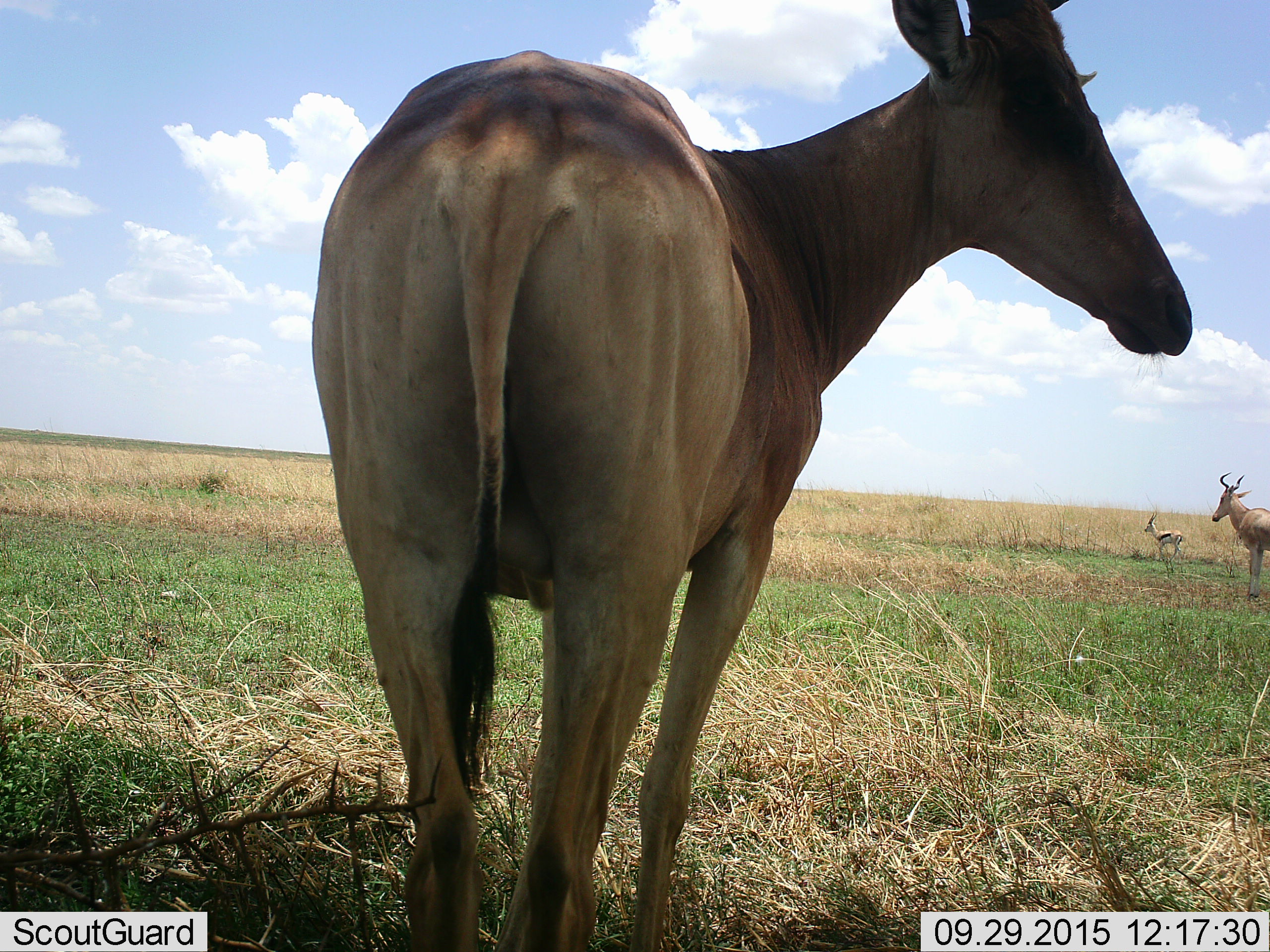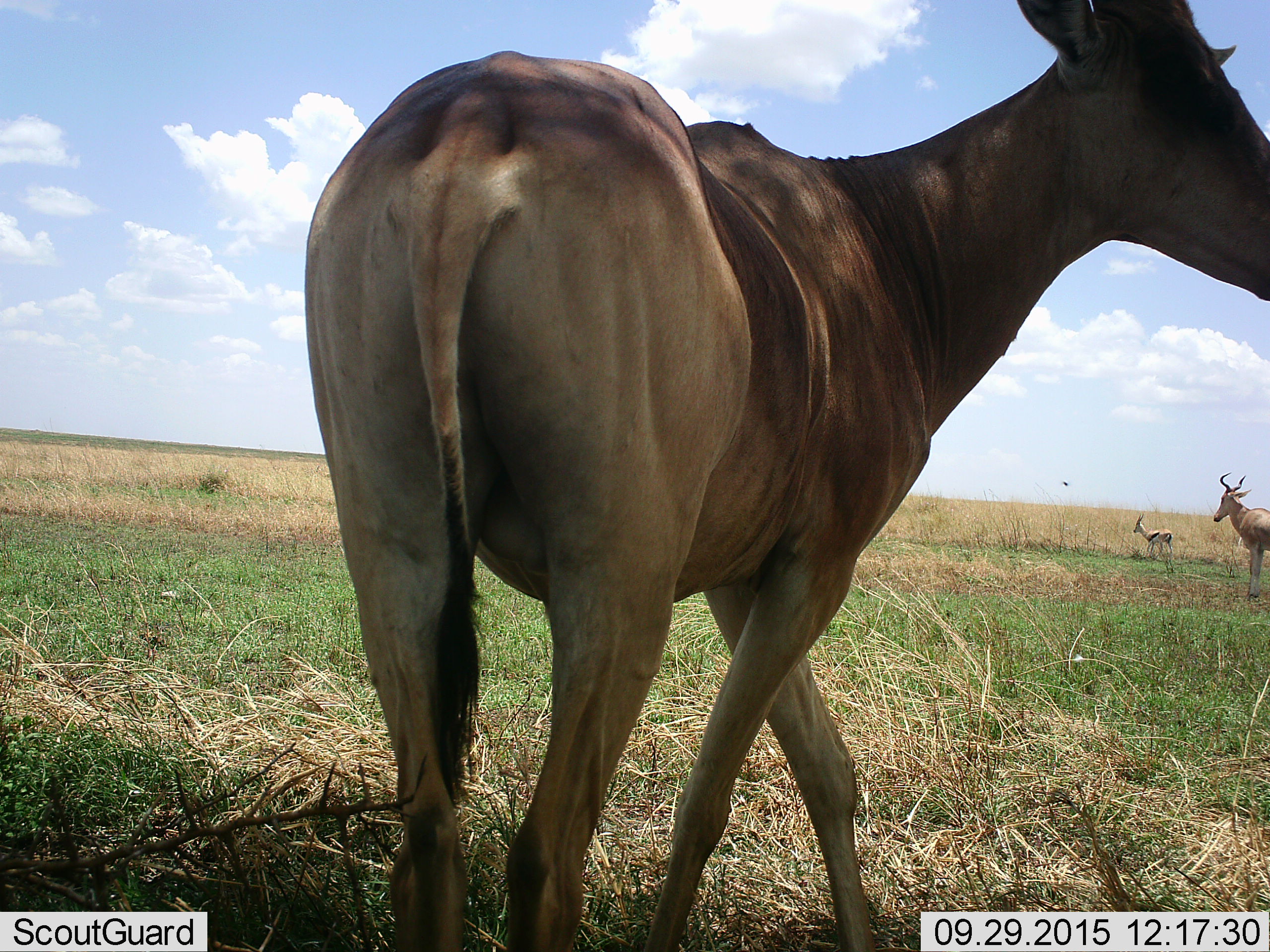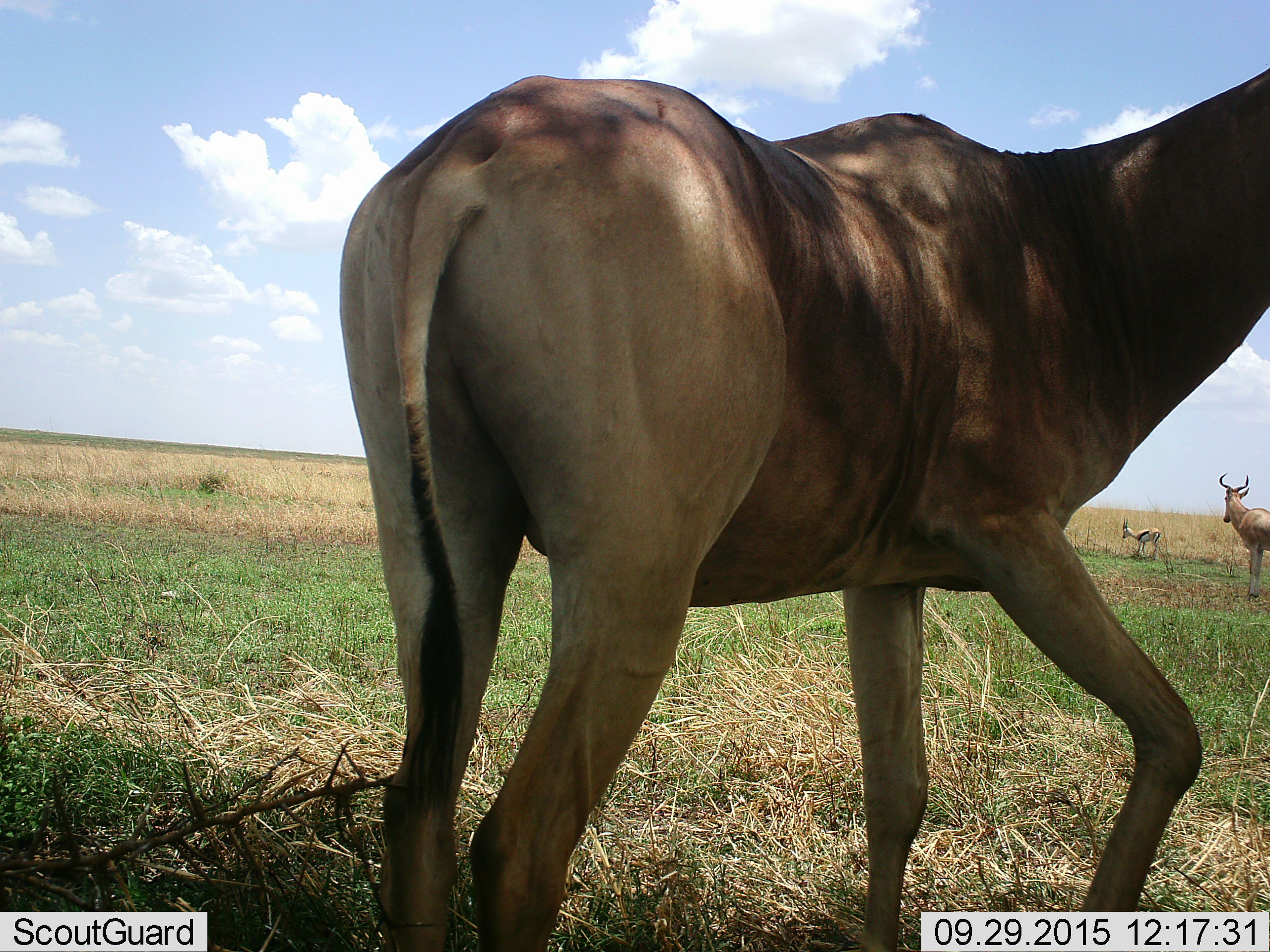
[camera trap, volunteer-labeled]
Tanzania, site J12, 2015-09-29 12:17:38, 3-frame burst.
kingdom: Animalia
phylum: Chordata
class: Mammalia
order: Artiodactyla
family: Bovidae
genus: Eudorcas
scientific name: Eudorcas thomsonii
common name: thomson's gazelle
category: gazellethomsons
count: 1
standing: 43%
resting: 0%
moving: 57%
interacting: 0%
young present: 0%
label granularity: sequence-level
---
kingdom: Animalia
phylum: Chordata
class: Mammalia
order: Artiodactyla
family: Bovidae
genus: Alcelaphus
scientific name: Alcelaphus buselaphus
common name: hartebeest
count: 2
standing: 100%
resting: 0%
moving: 33%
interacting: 0%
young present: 11%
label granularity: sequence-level